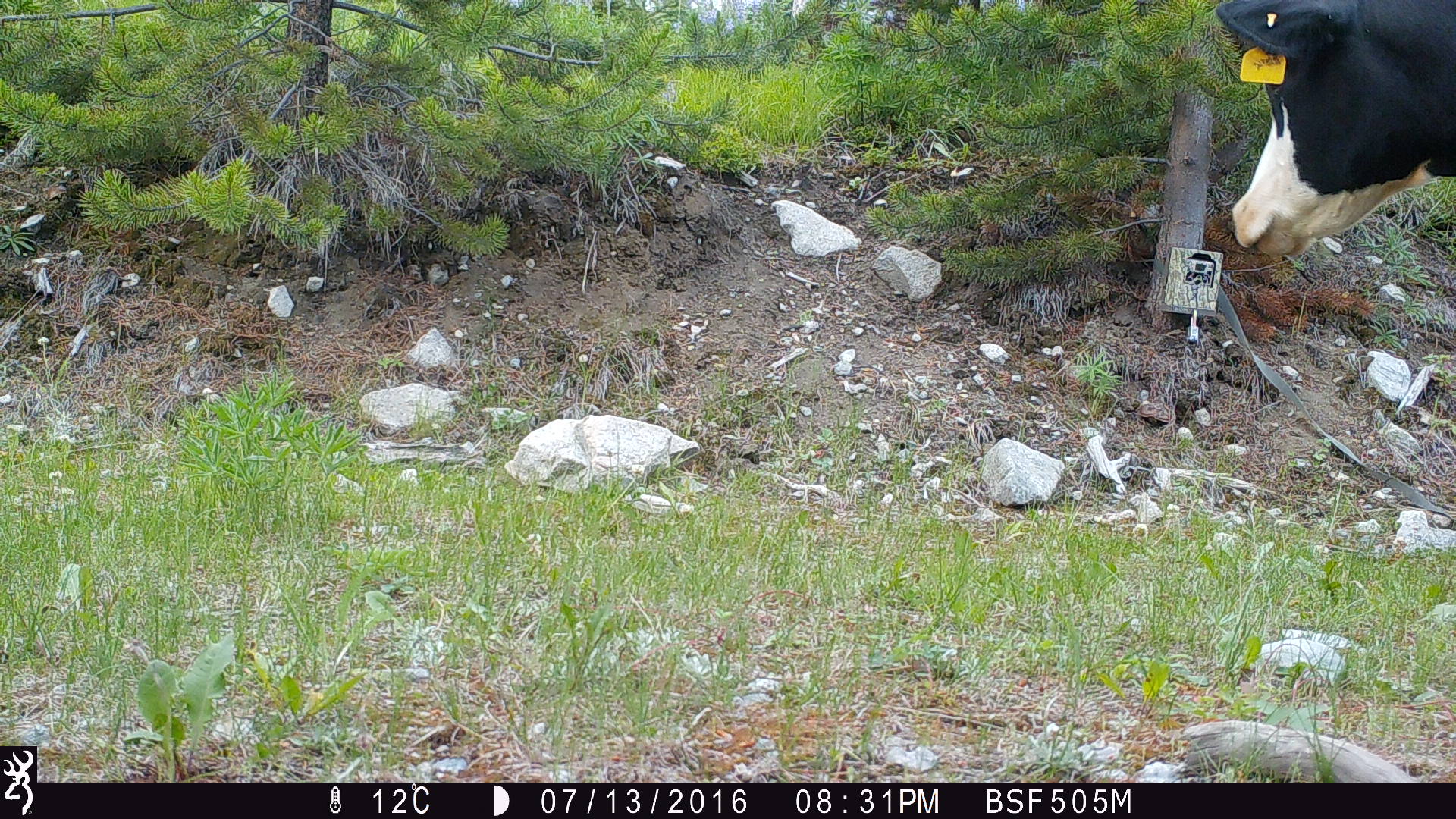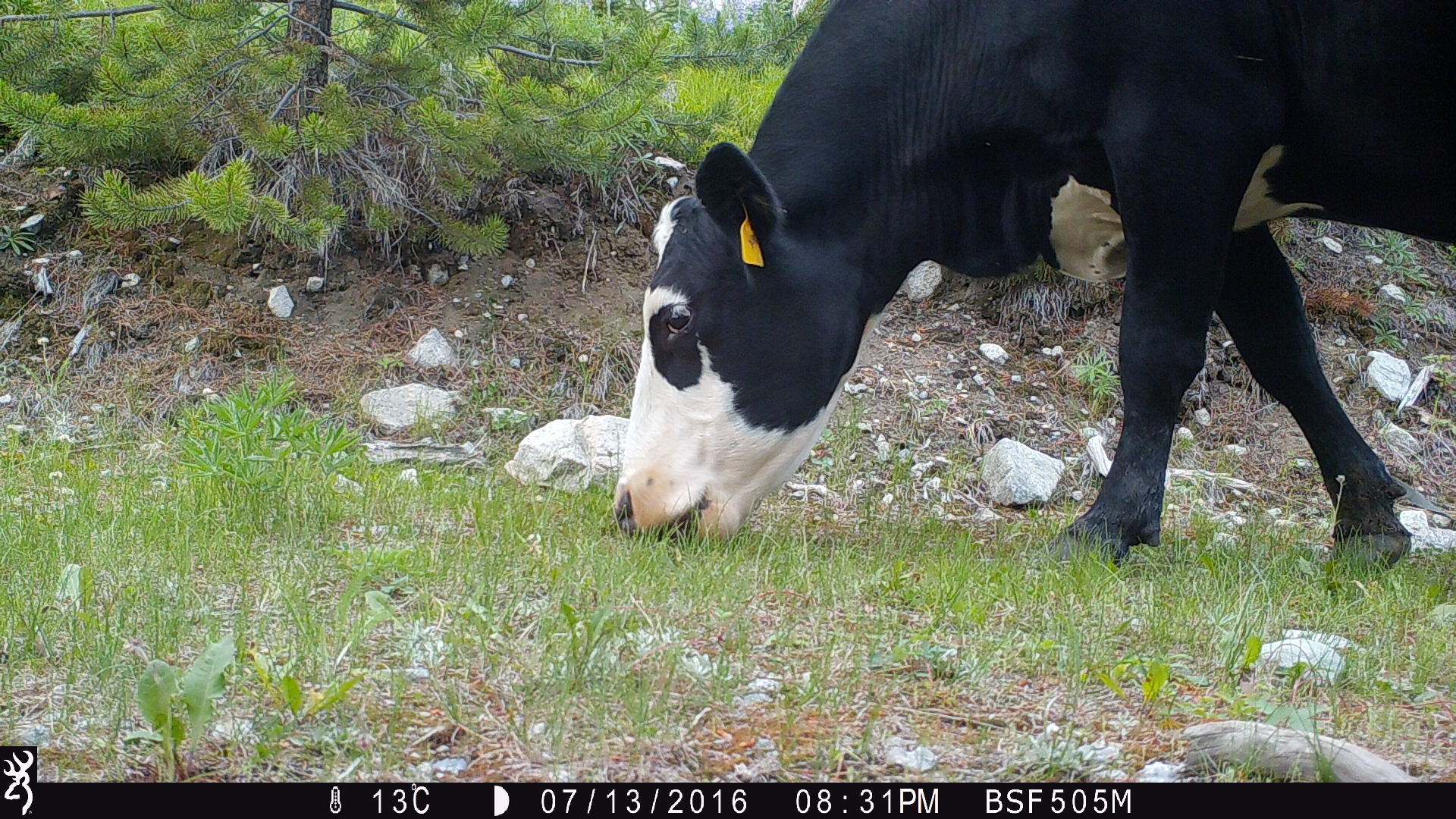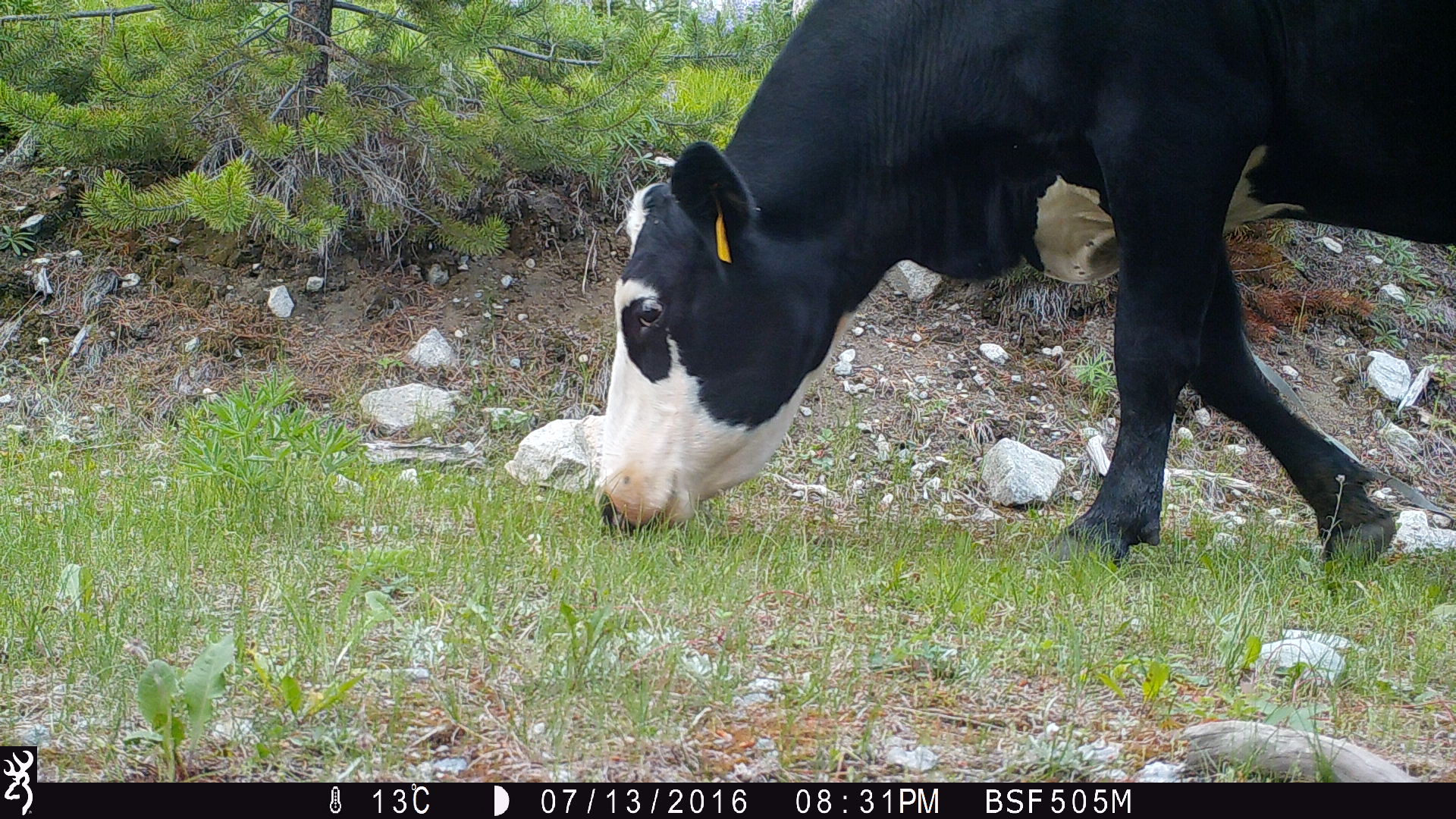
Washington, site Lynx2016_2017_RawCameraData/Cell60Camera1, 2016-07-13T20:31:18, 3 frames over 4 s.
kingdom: Animalia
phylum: Chordata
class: Mammalia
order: Artiodactyla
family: Bovidae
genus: Bos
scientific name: Bos taurus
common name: domestic cattle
Domestic cattle (Bos taurus). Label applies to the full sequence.